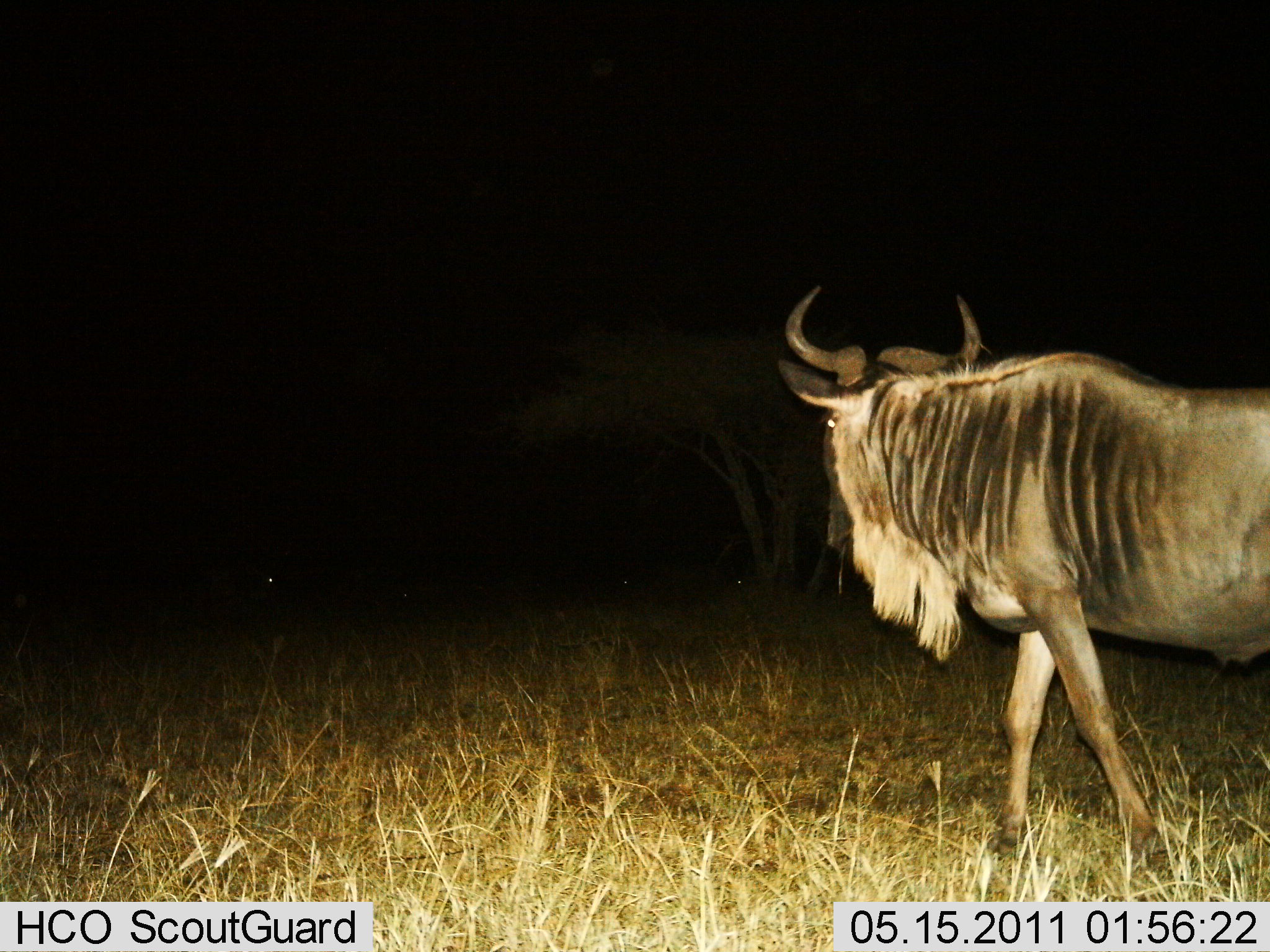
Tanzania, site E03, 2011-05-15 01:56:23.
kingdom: Animalia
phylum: Chordata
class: Mammalia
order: Artiodactyla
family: Bovidae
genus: Connochaetes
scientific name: Connochaetes taurinus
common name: blue wildebeest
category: wildebeest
Wildebeest (blue wildebeest) (Connochaetes taurinus), count 1. Behavior (volunteer vote fractions): standing 67%, resting 0%, moving 44%, interacting 0%. Young present (vote fraction): 0%. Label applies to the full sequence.